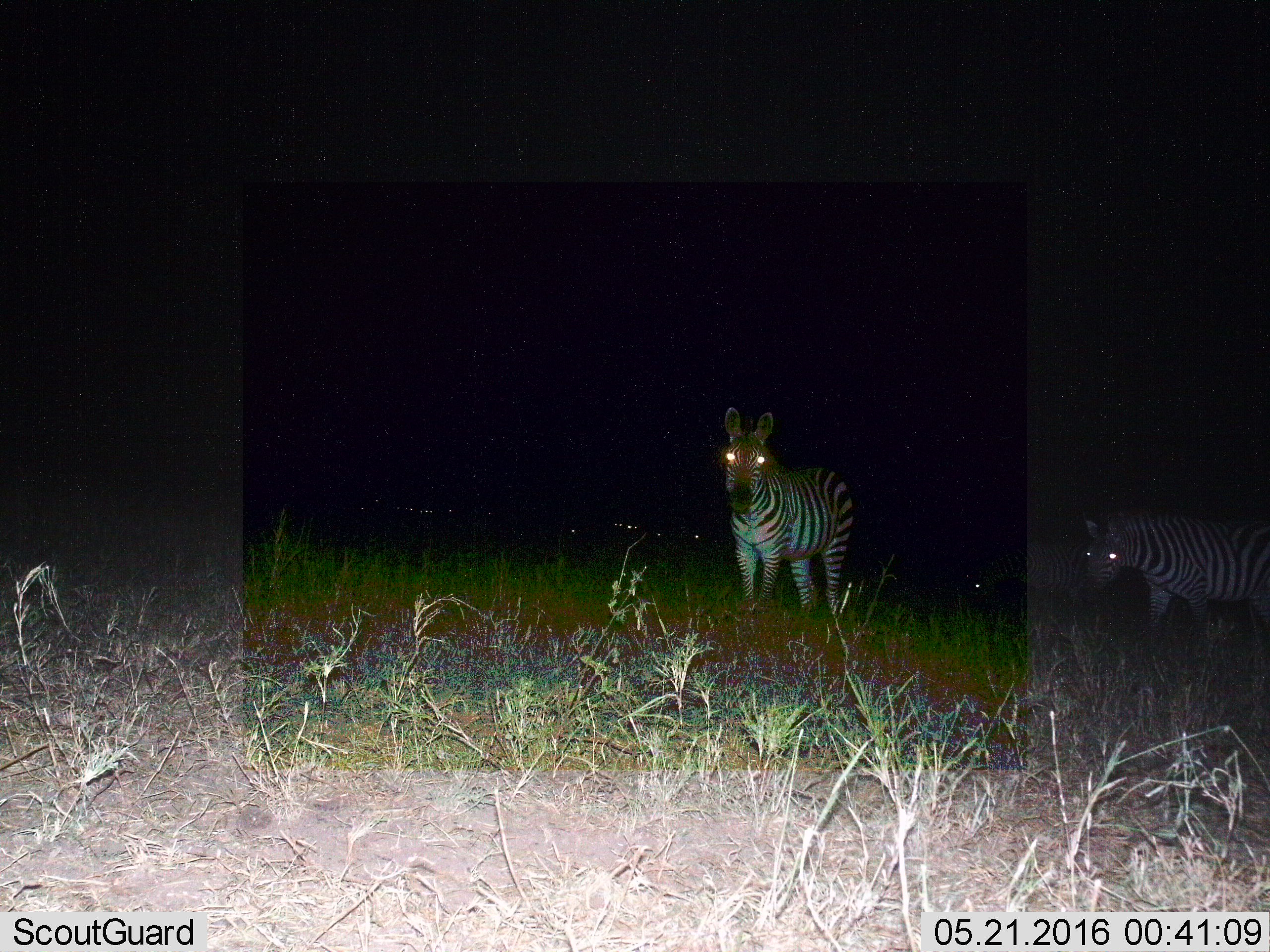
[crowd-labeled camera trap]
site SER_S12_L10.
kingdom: Animalia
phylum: Chordata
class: Mammalia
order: Perissodactyla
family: Equidae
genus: Equus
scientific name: Equus quagga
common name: plains zebra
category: zebraplains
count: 3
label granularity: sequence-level